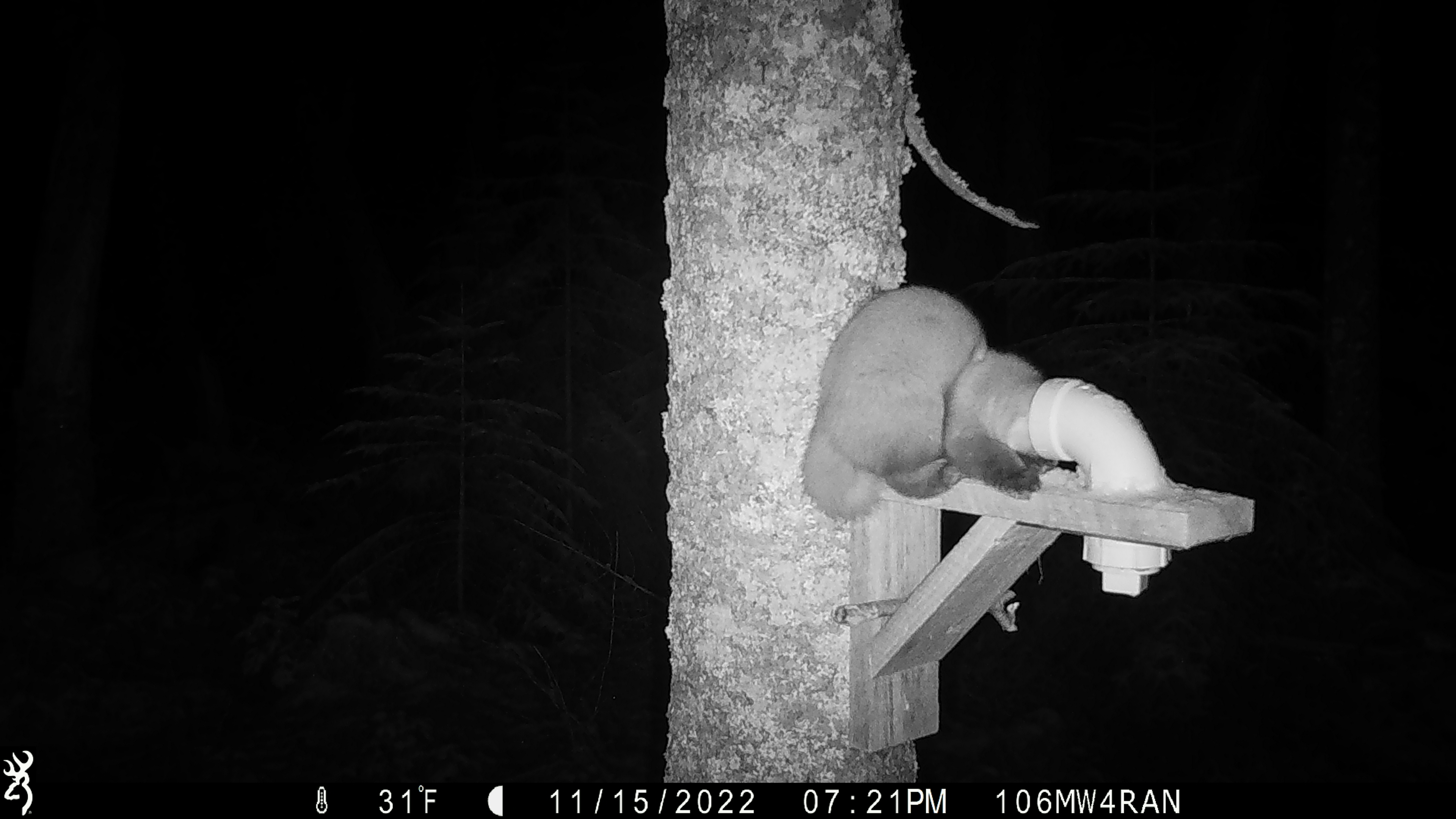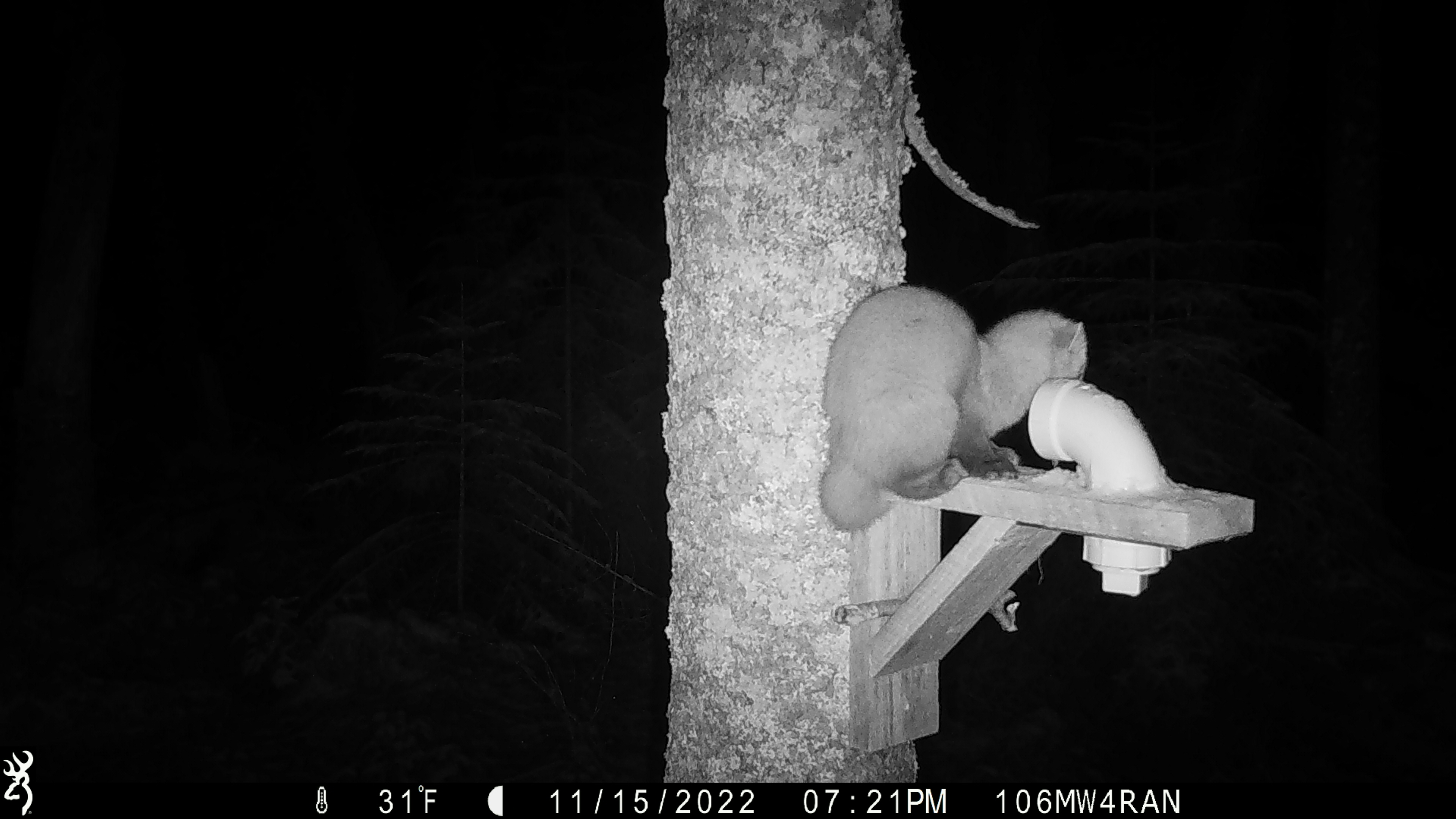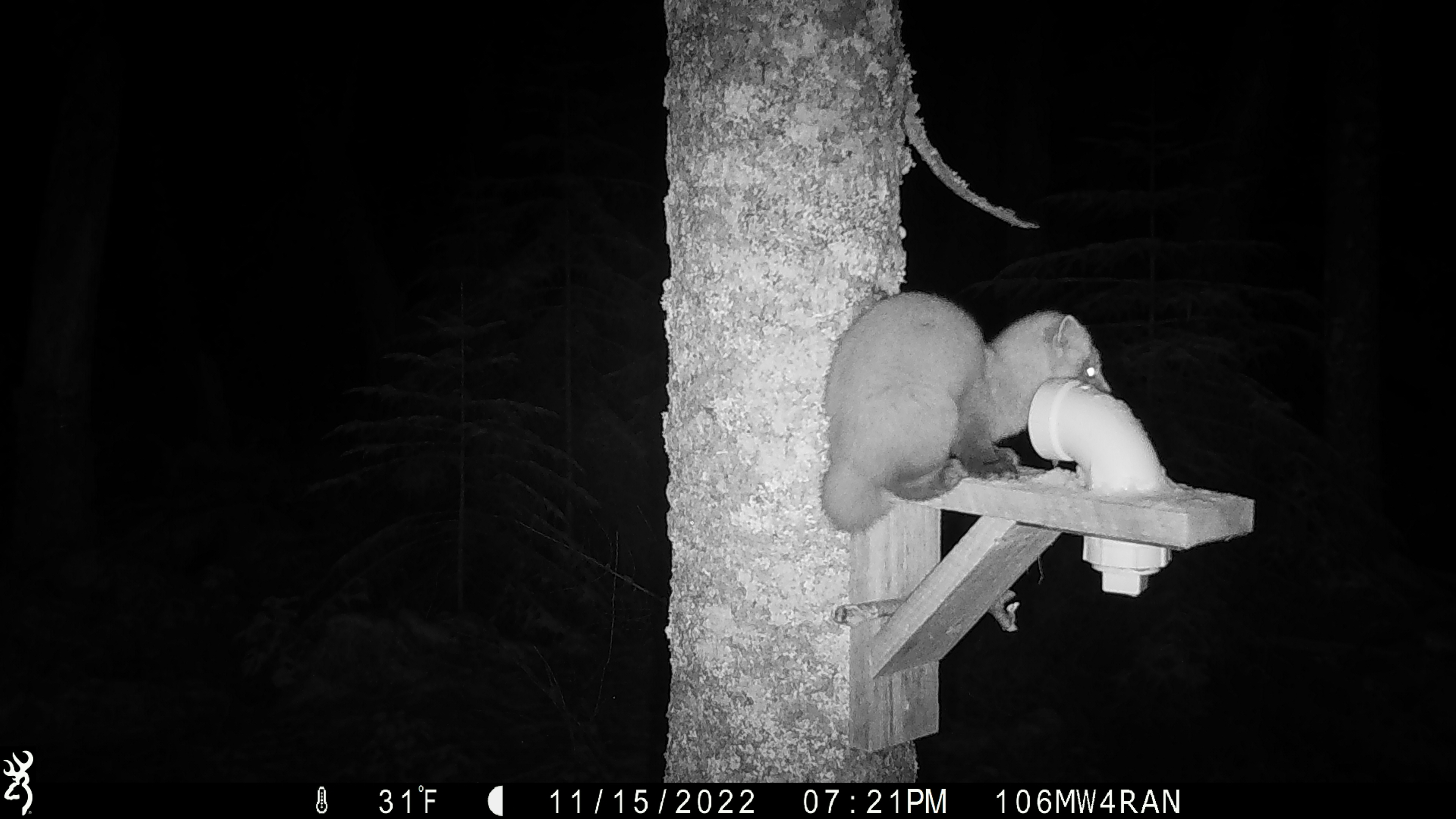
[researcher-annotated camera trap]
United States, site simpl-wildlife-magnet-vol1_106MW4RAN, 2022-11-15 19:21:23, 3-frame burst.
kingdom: Animalia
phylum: Chordata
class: Mammalia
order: Carnivora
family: Mustelidae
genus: Martes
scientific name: Martes americana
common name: american marten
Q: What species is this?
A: American marten (Martes americana).